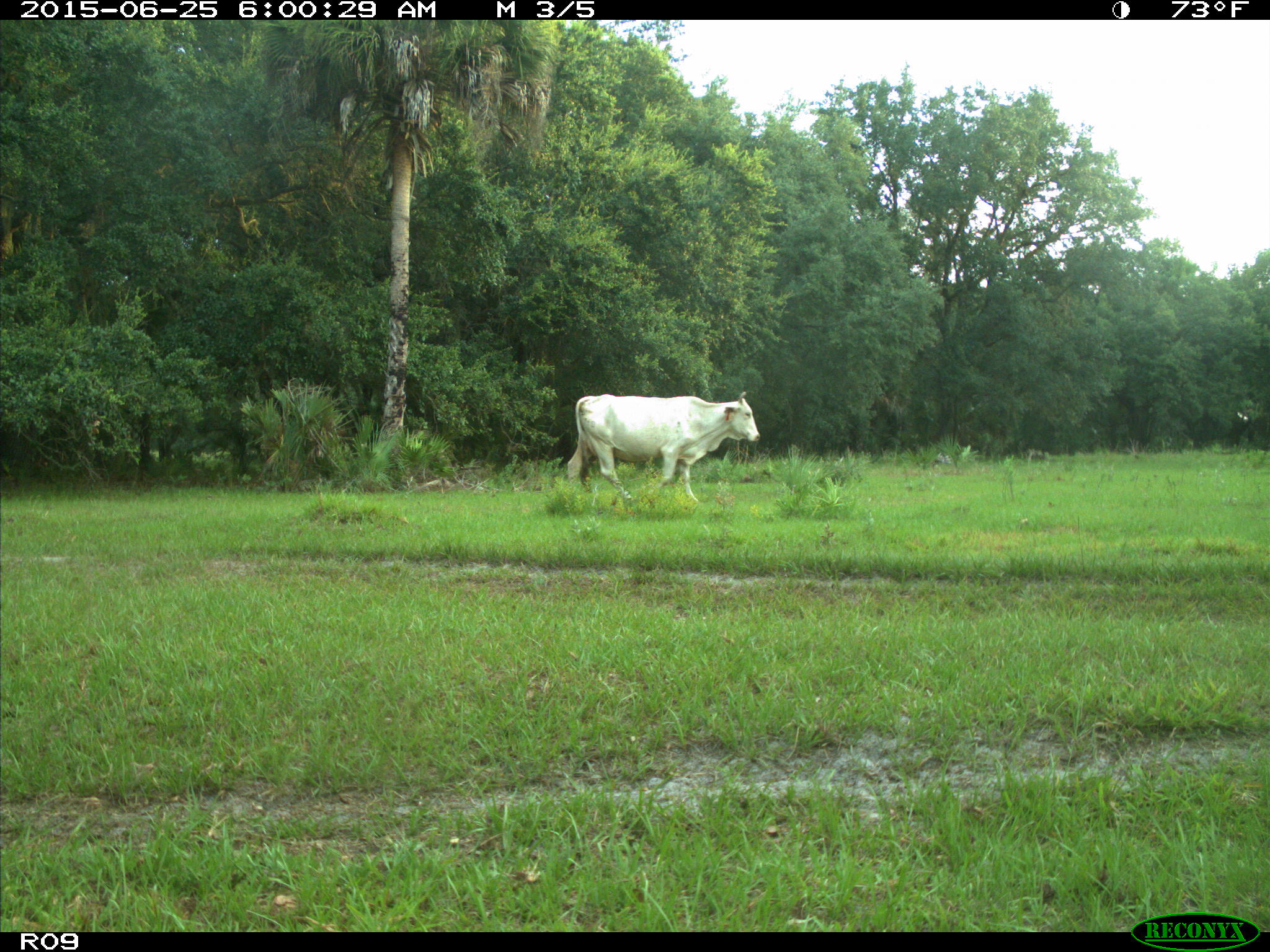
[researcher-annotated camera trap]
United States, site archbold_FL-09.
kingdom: Animalia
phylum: Chordata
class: Mammalia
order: Artiodactyla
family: Bovidae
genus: Bos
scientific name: Bos taurus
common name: domestic cow